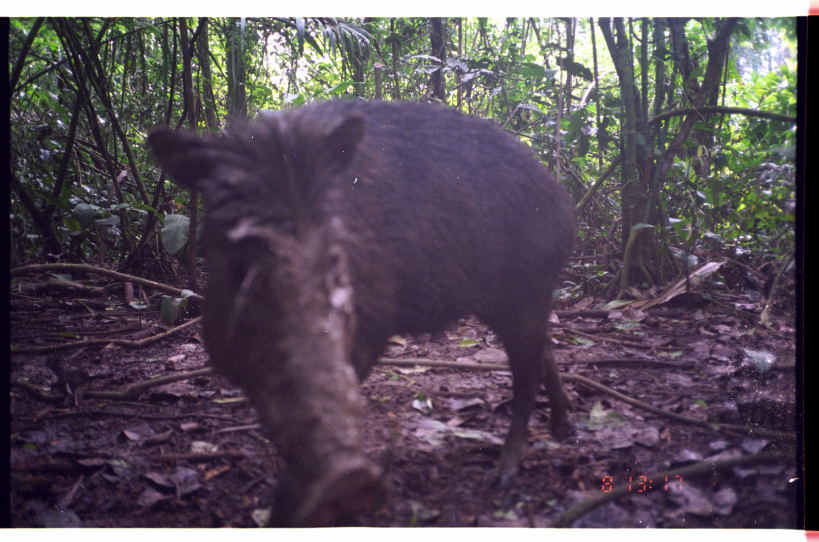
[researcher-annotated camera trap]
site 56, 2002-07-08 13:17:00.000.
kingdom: Animalia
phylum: Chordata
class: Mammalia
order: Artiodactyla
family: Tayassuidae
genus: Tayassu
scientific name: Tayassu pecari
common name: white-lipped peccary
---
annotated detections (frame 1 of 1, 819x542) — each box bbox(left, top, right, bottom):
tayassu pecari: bbox(143, 94, 579, 527)